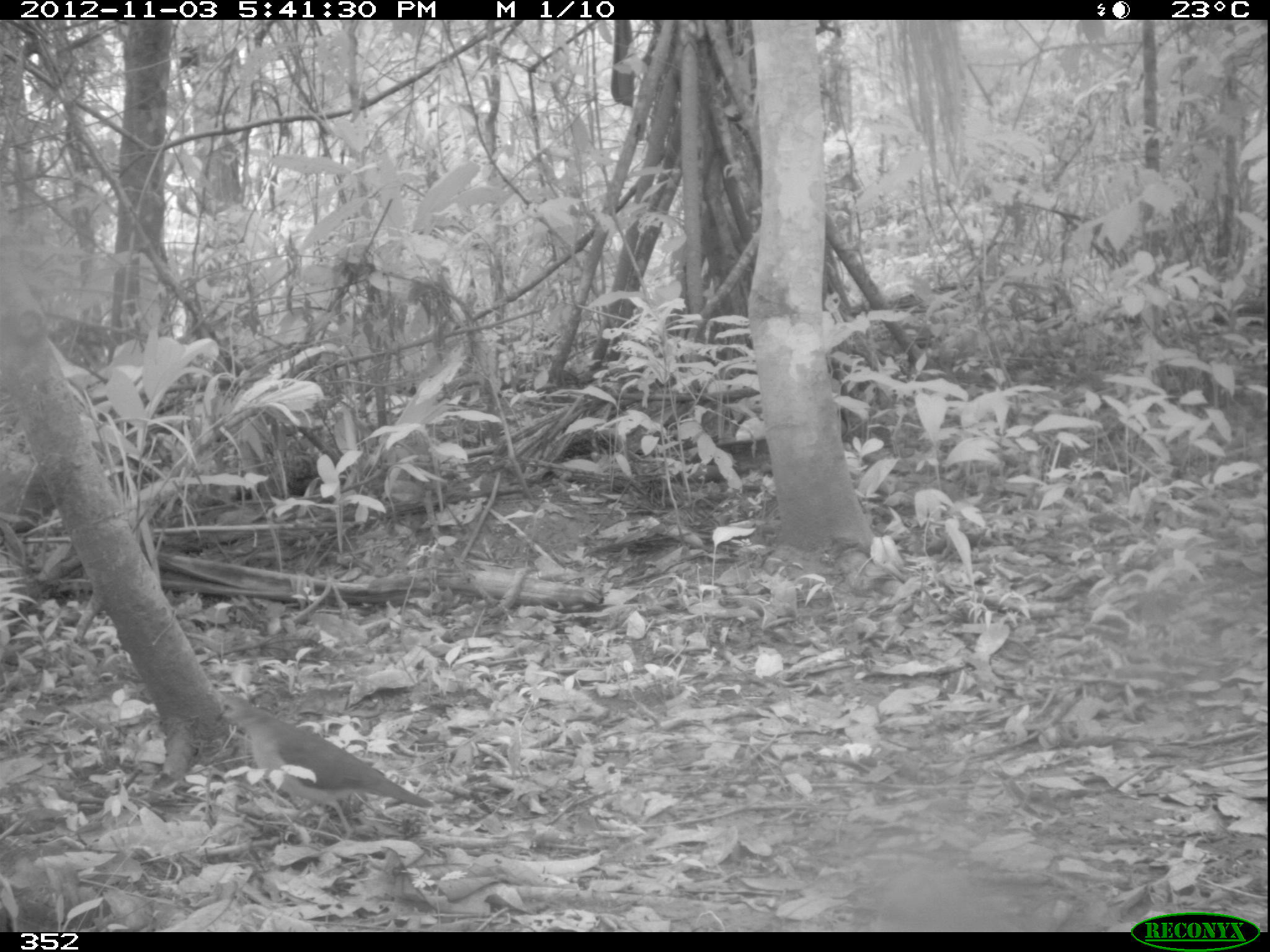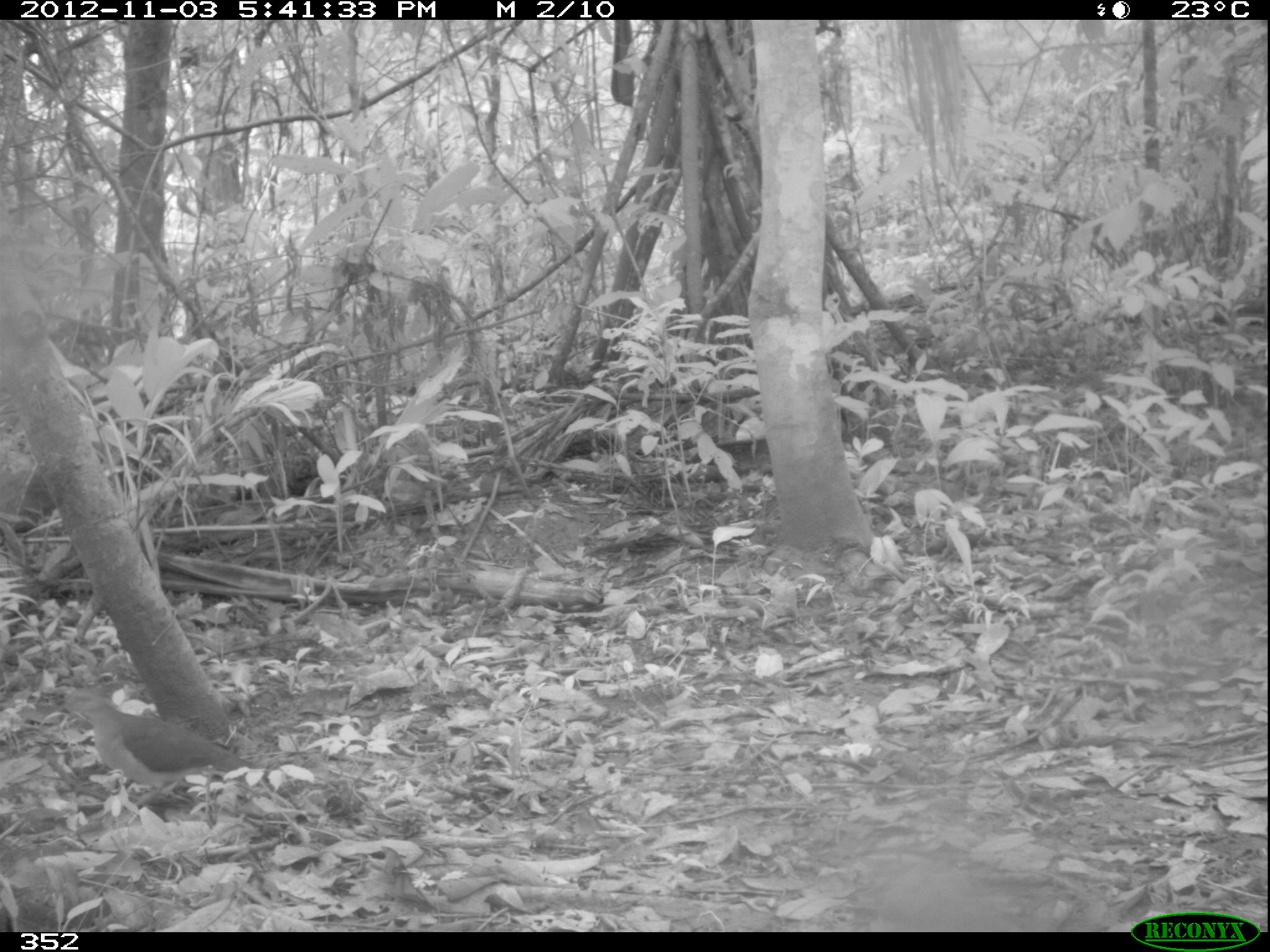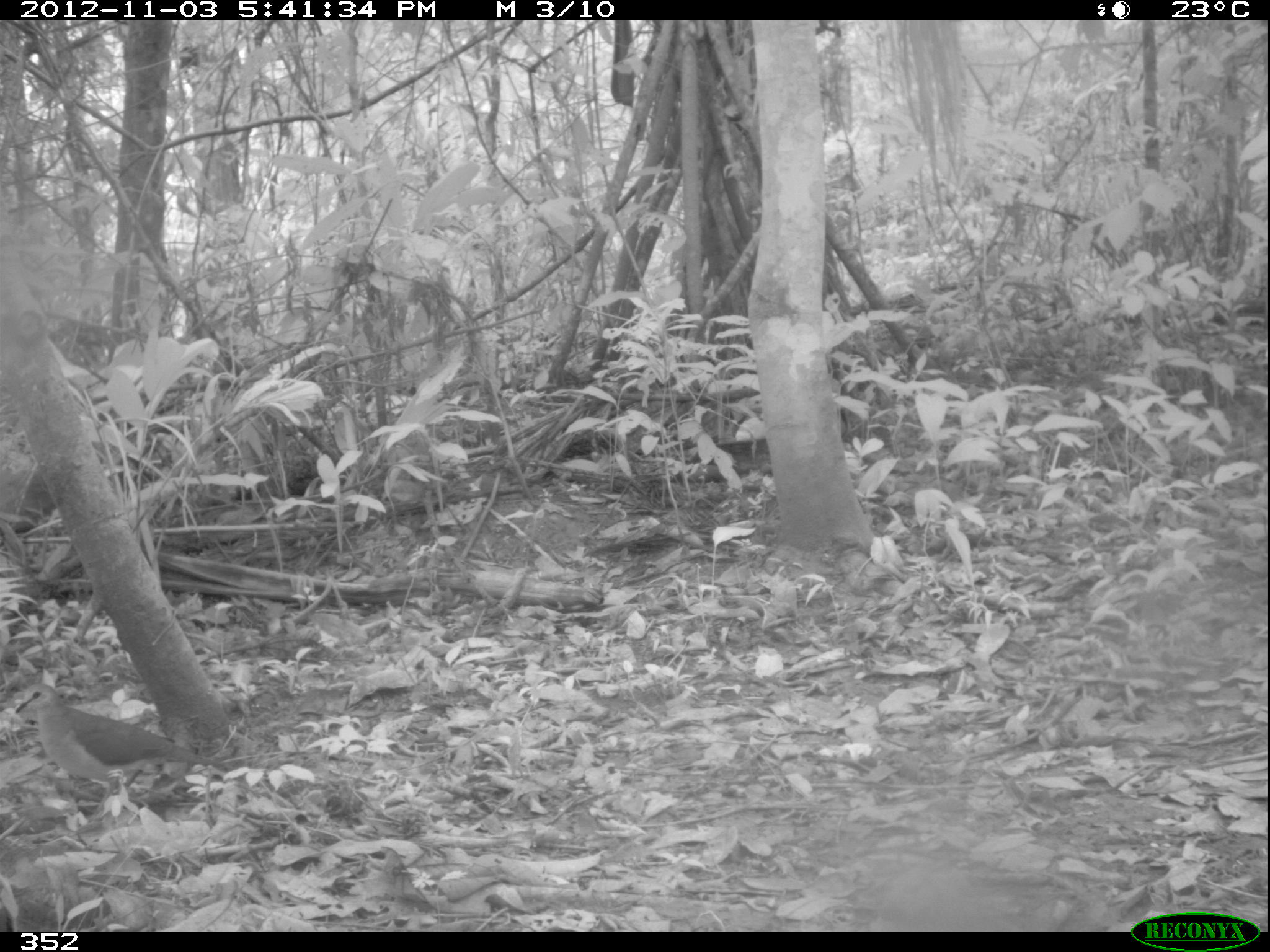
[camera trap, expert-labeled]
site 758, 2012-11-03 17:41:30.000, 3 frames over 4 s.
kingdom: Animalia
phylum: Chordata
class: Aves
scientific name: Aves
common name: bird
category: unknown bird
Unknown bird (bird) (Aves).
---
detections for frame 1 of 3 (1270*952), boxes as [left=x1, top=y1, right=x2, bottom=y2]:
unknown bird: [left=212, top=695, right=434, bottom=842]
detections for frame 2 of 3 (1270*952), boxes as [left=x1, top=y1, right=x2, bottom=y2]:
unknown bird: [left=57, top=687, right=267, bottom=806]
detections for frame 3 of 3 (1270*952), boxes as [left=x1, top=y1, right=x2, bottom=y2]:
unknown bird: [left=13, top=680, right=232, bottom=812]